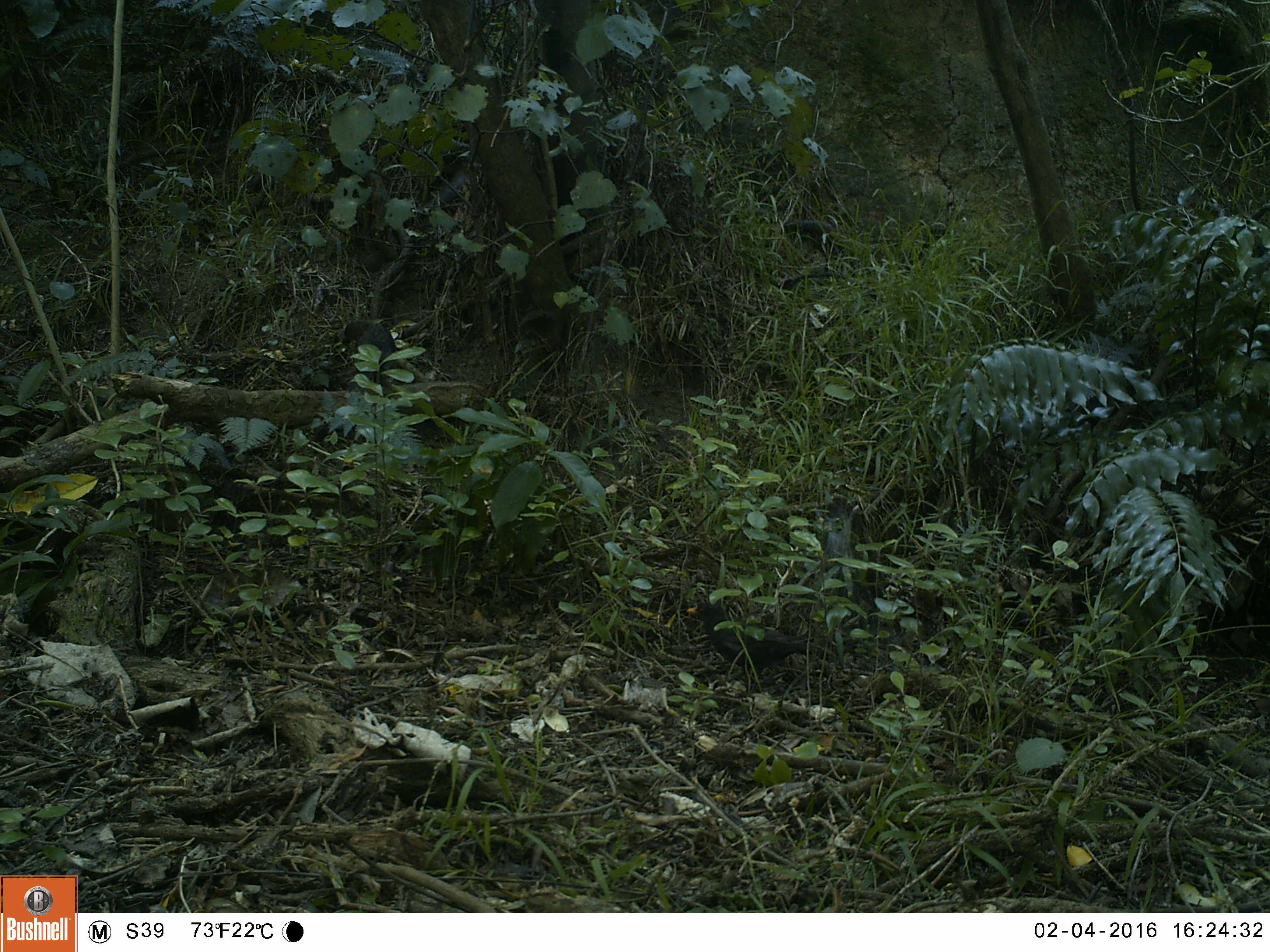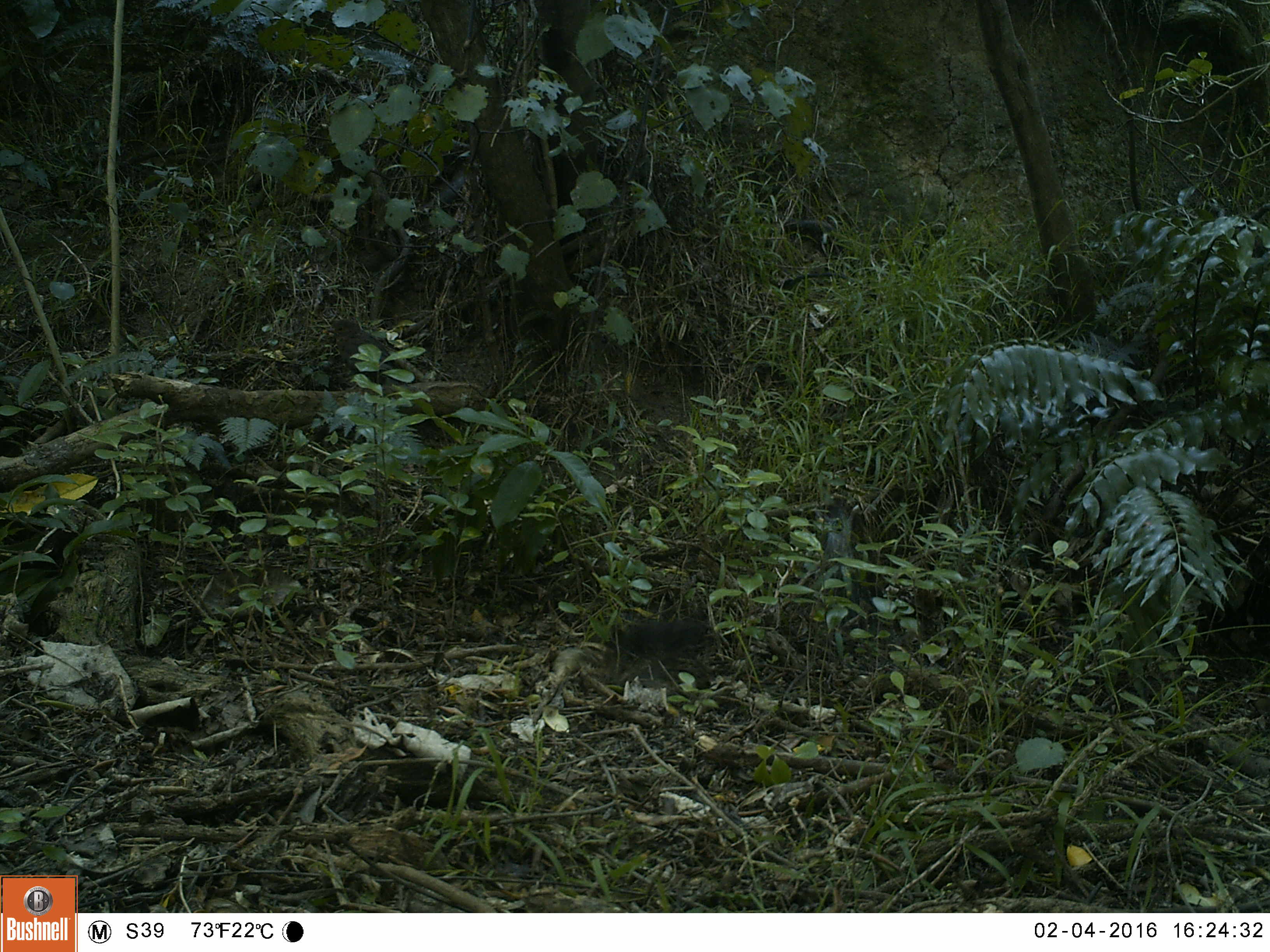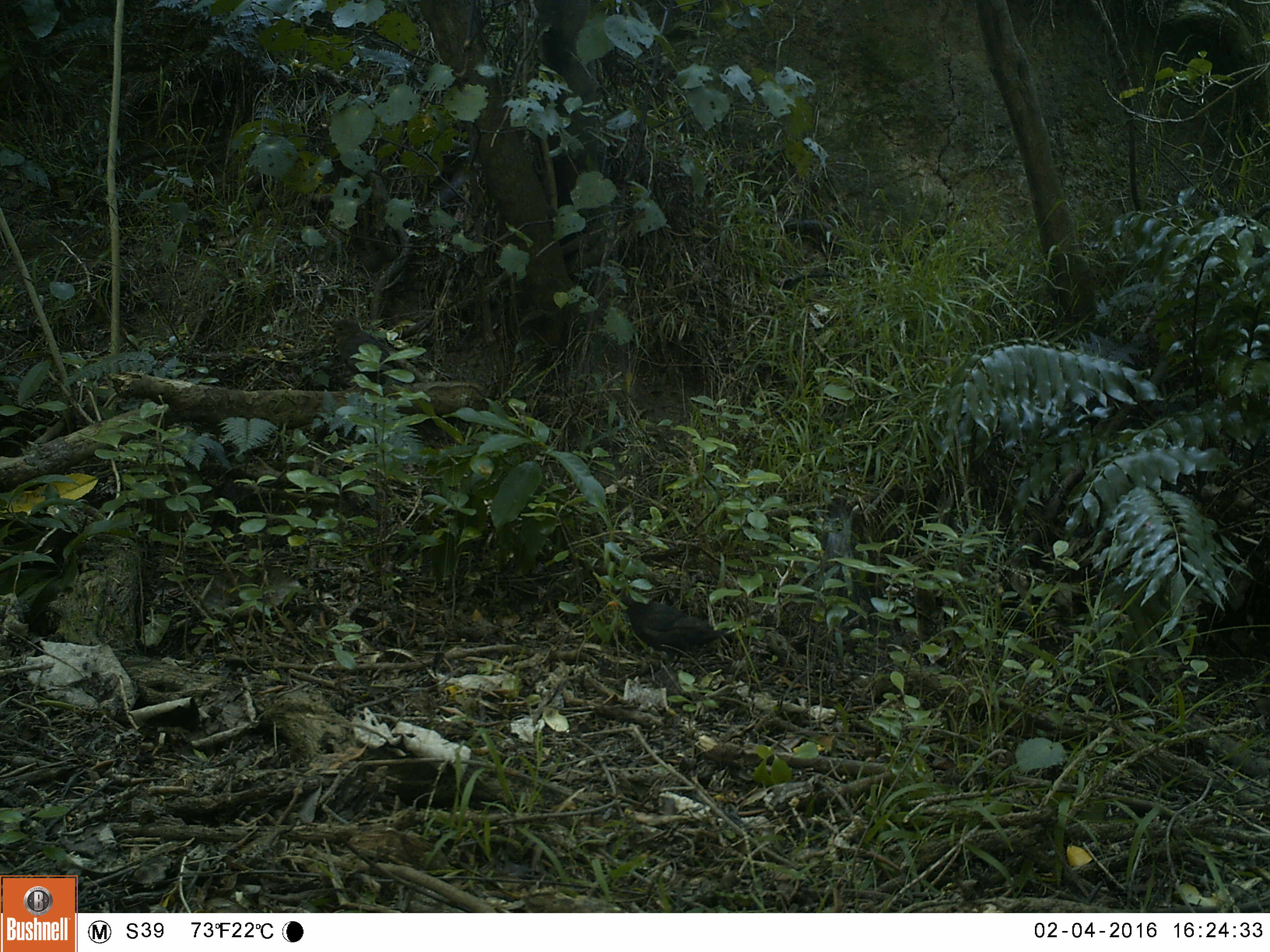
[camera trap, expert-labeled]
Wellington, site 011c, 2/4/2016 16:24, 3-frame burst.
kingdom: Animalia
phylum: Chordata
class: Aves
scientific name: Aves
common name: bird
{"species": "bird (Aves)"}